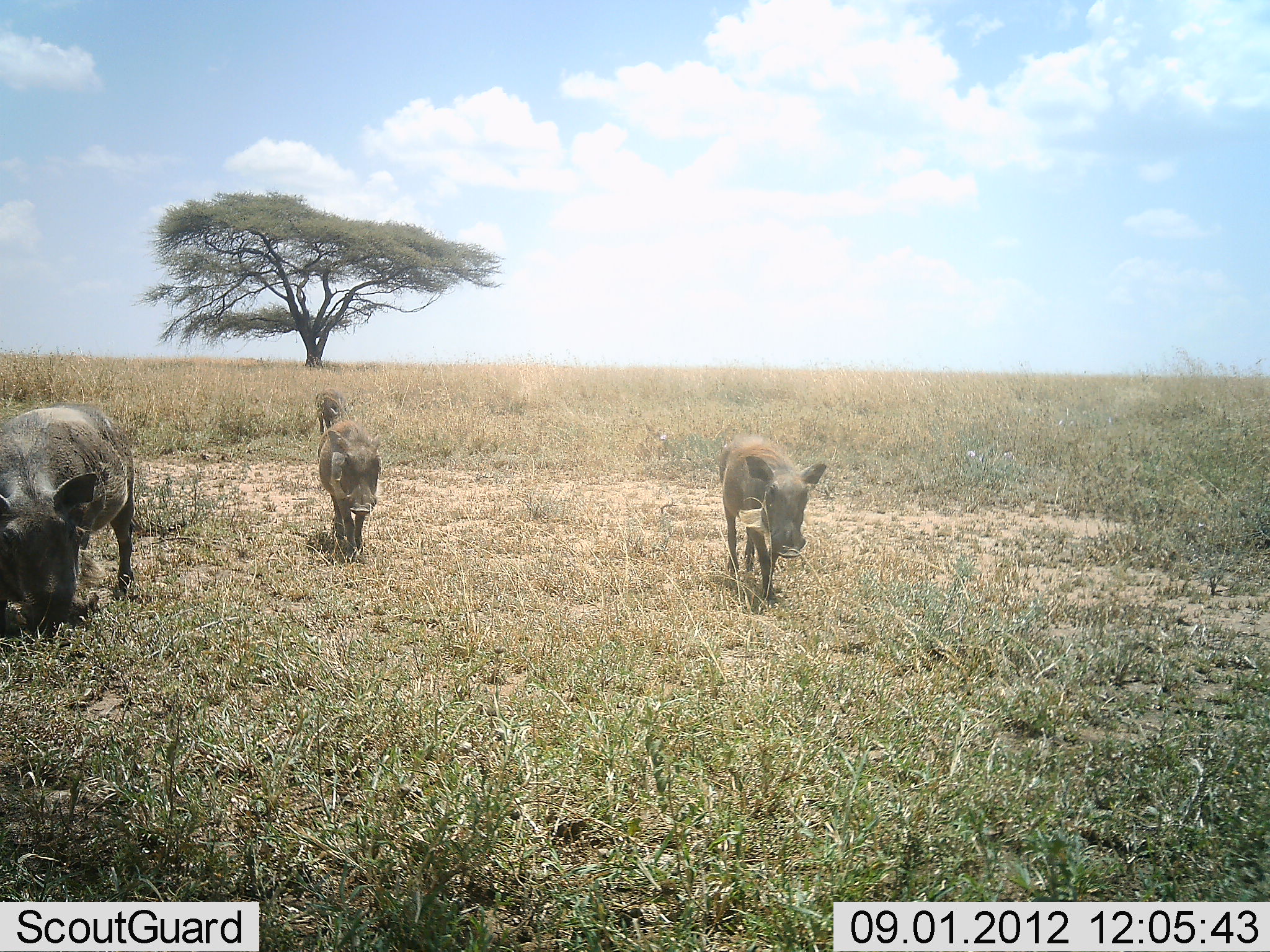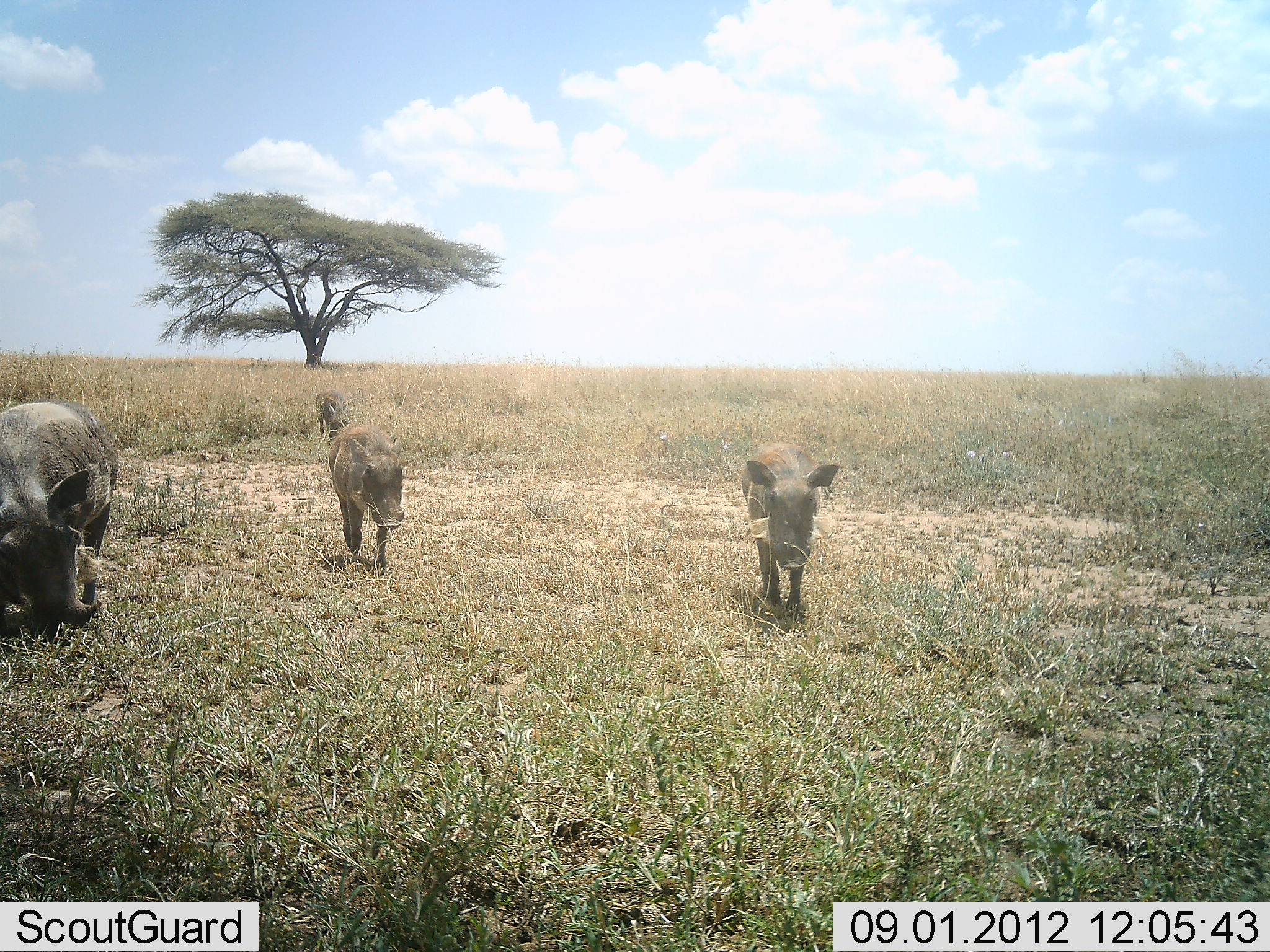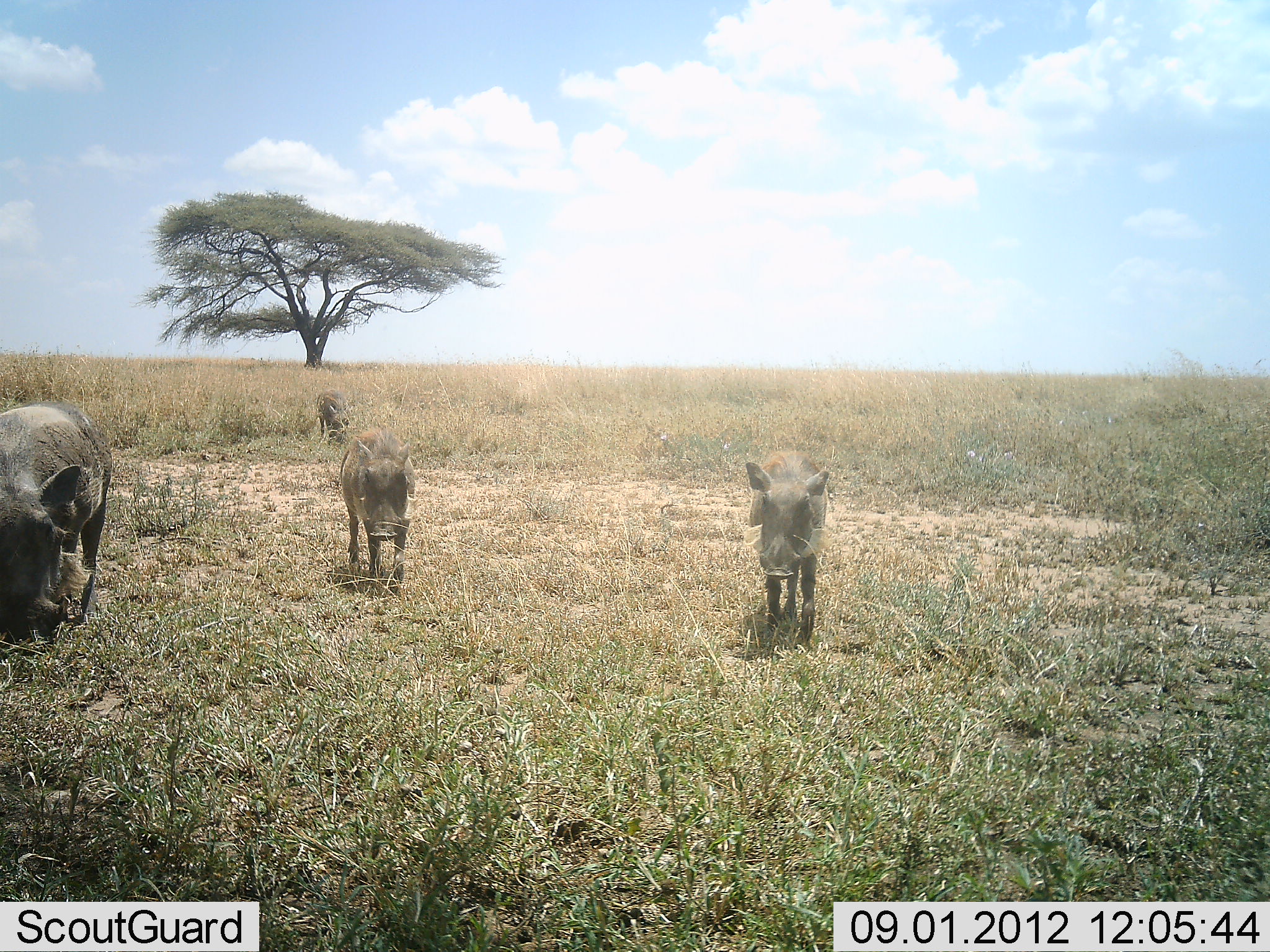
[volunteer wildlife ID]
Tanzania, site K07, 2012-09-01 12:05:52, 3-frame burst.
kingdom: Animalia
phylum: Chordata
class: Mammalia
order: Artiodactyla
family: Suidae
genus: Phacochoerus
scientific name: Phacochoerus africanus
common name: warthog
Warthog (Phacochoerus africanus), count 4. Behavior (volunteer vote fractions): standing 50%, resting 0%, moving 80%, interacting 0%. Young present (vote fraction): 60%. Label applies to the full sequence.